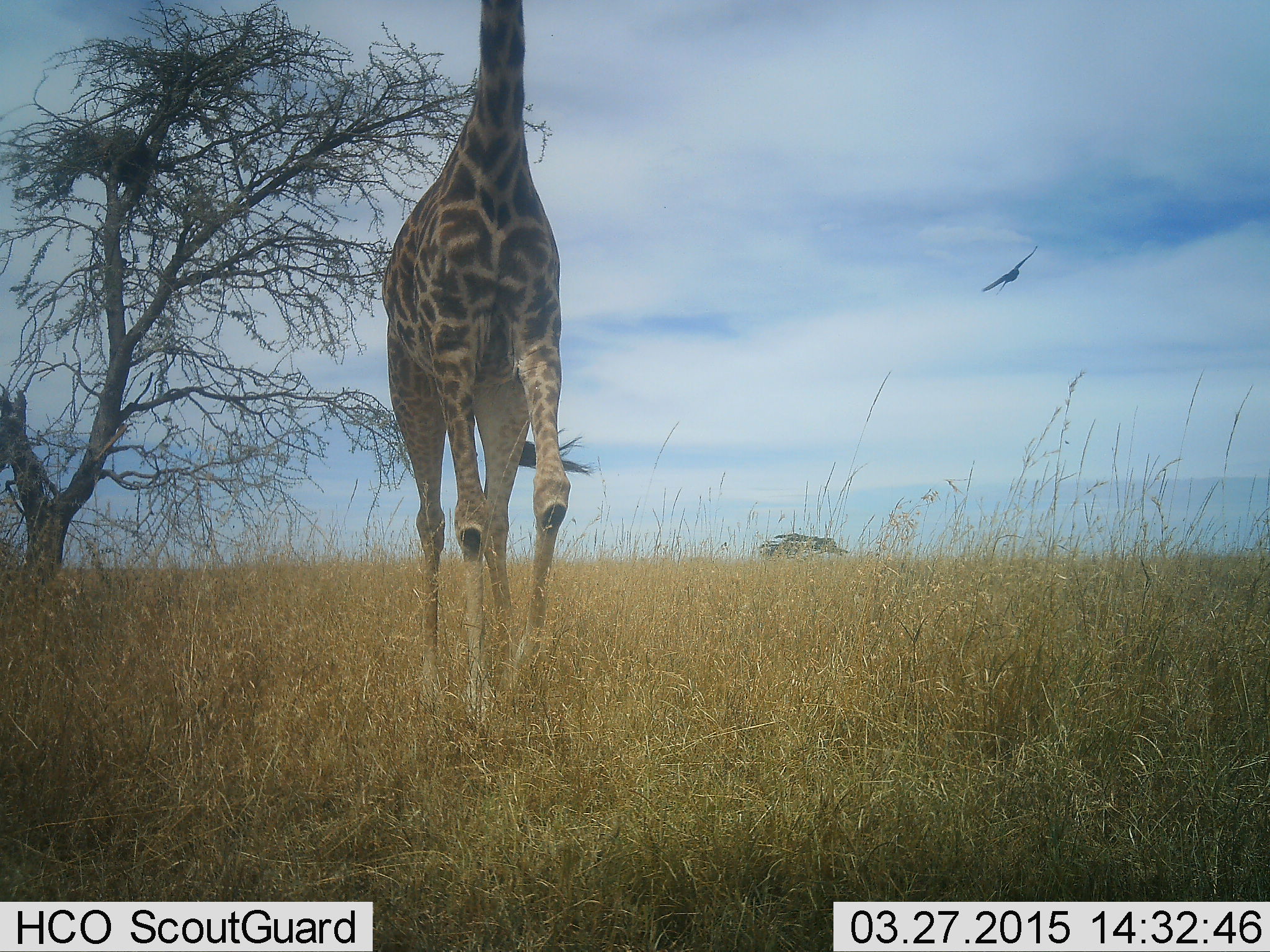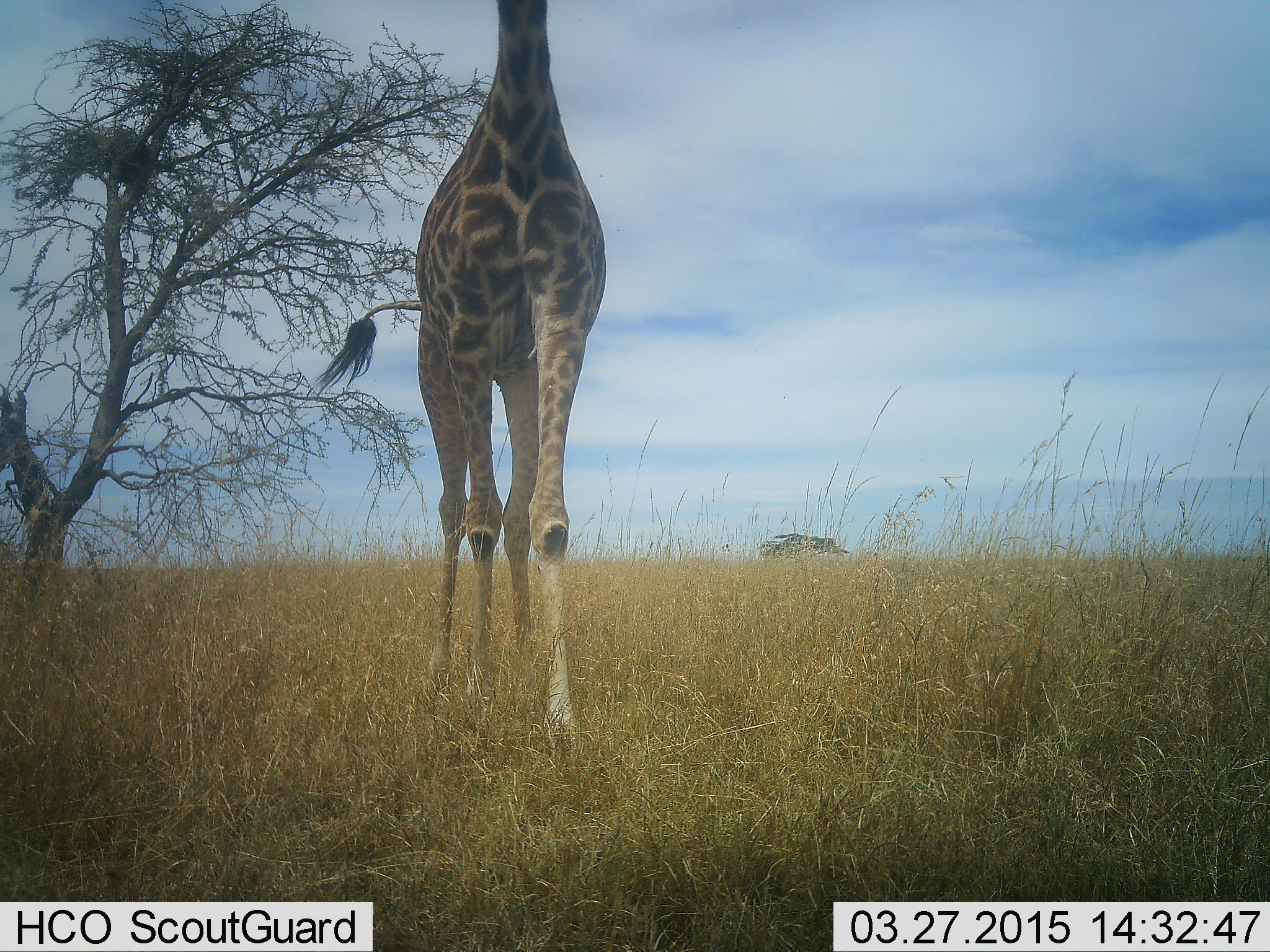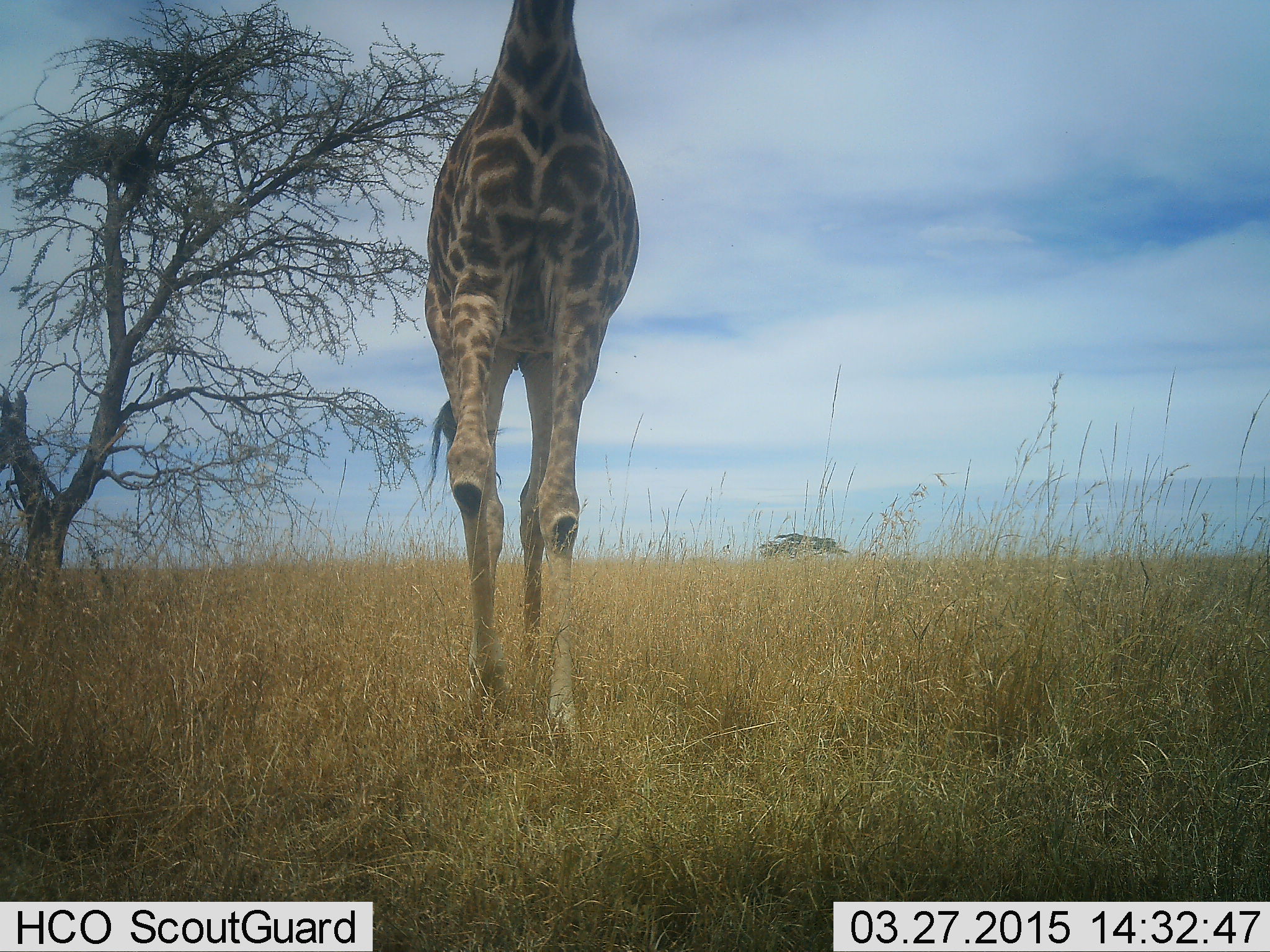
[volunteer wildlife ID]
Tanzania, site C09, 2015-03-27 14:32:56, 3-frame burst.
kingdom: Animalia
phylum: Chordata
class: Mammalia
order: Artiodactyla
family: Giraffidae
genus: Giraffa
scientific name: Giraffa camelopardalis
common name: giraffe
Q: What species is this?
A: Giraffe (Giraffa camelopardalis).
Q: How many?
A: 1.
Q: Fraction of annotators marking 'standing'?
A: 47%.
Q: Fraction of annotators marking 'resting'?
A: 0%.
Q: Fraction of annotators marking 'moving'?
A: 65%.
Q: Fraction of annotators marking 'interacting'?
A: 0%.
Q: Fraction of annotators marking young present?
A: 0%.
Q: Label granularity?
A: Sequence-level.